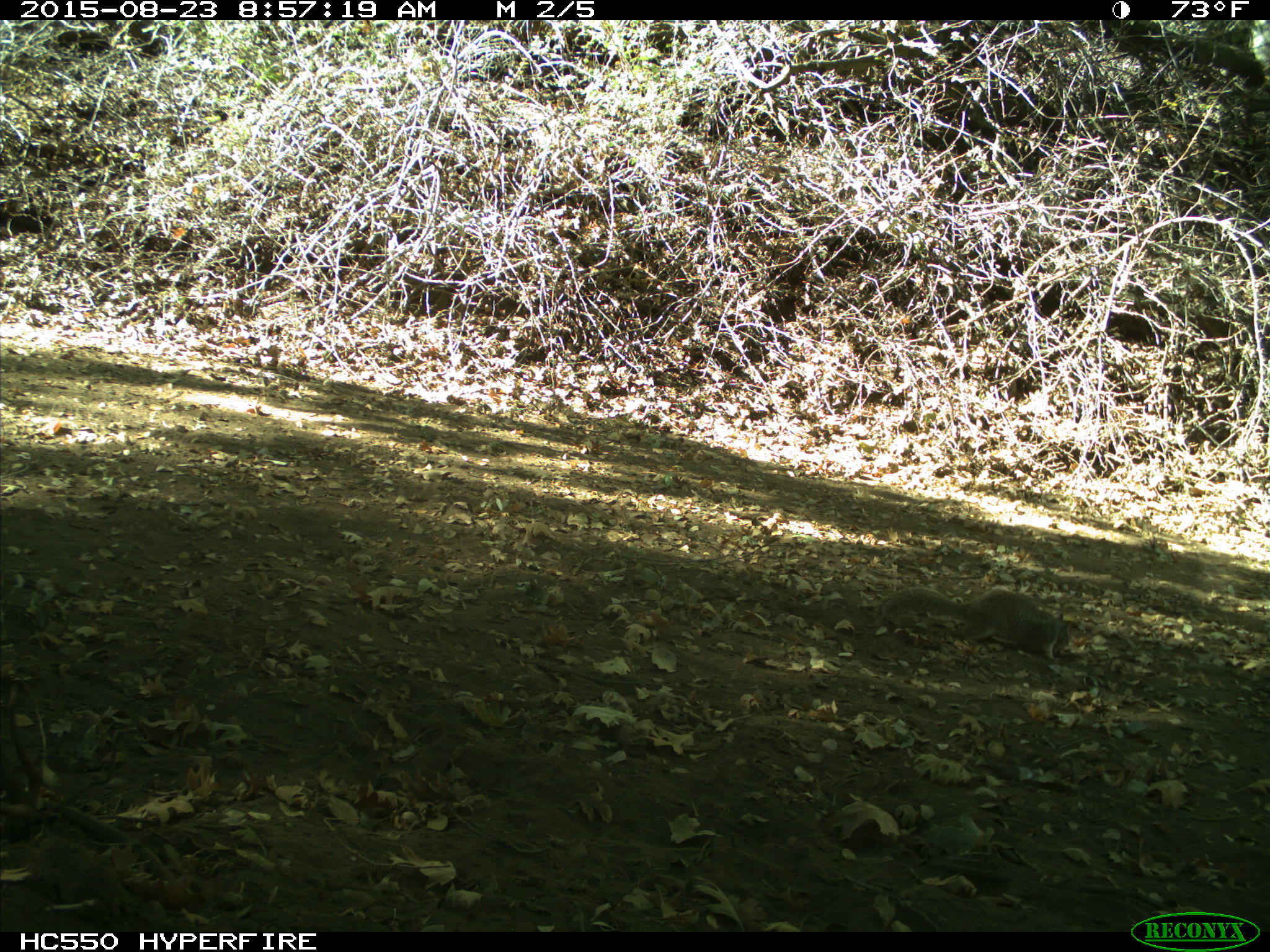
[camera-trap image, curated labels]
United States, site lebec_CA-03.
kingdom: Animalia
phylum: Chordata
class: Mammalia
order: Rodentia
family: Sciuridae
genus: Otospermophilus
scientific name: Otospermophilus beecheyi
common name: california ground squirrel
Otospermophilus beecheyi (california ground squirrel).